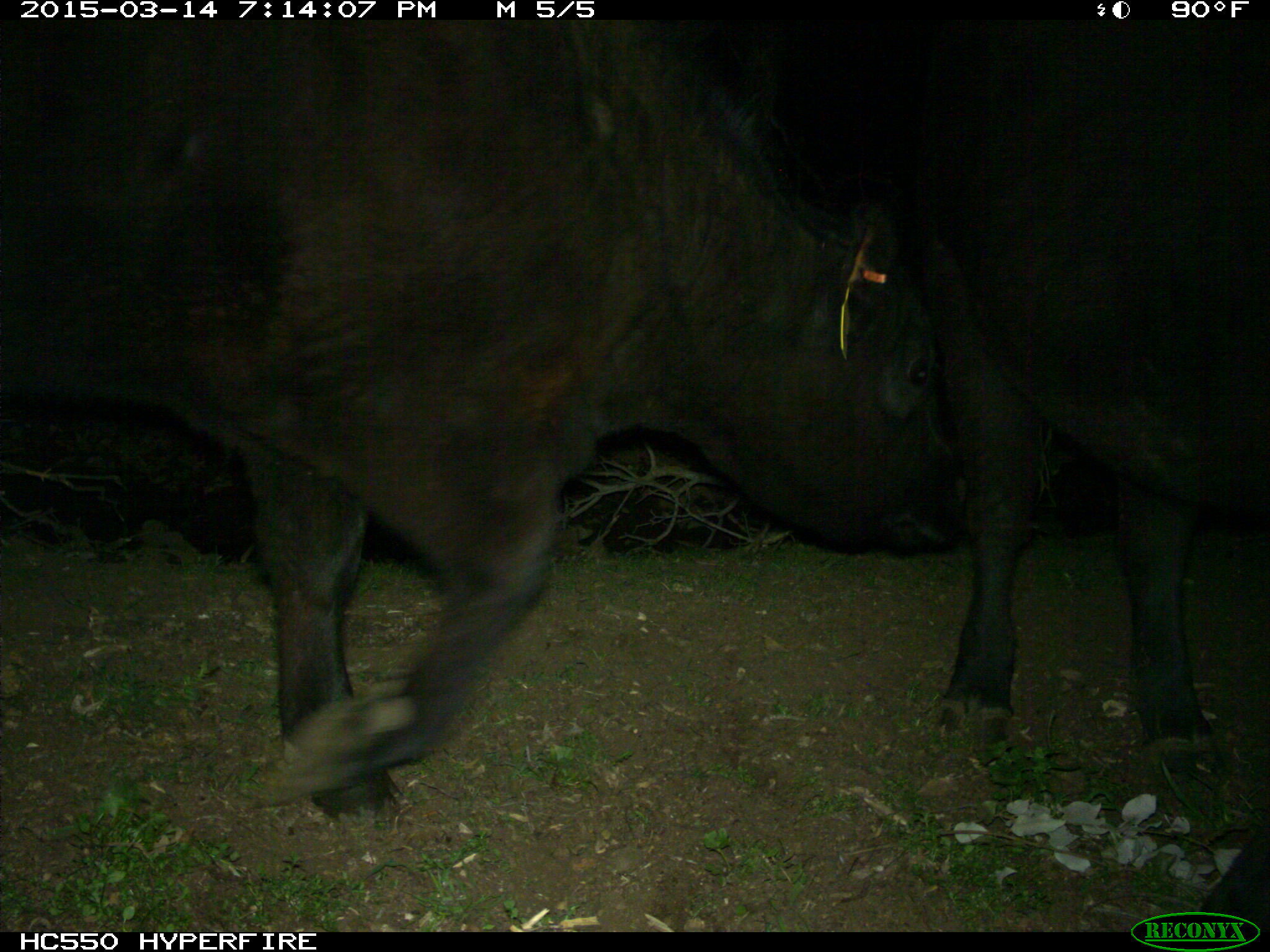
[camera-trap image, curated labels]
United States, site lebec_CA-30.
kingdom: Animalia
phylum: Chordata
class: Mammalia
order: Artiodactyla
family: Bovidae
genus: Bos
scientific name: Bos taurus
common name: domestic cow